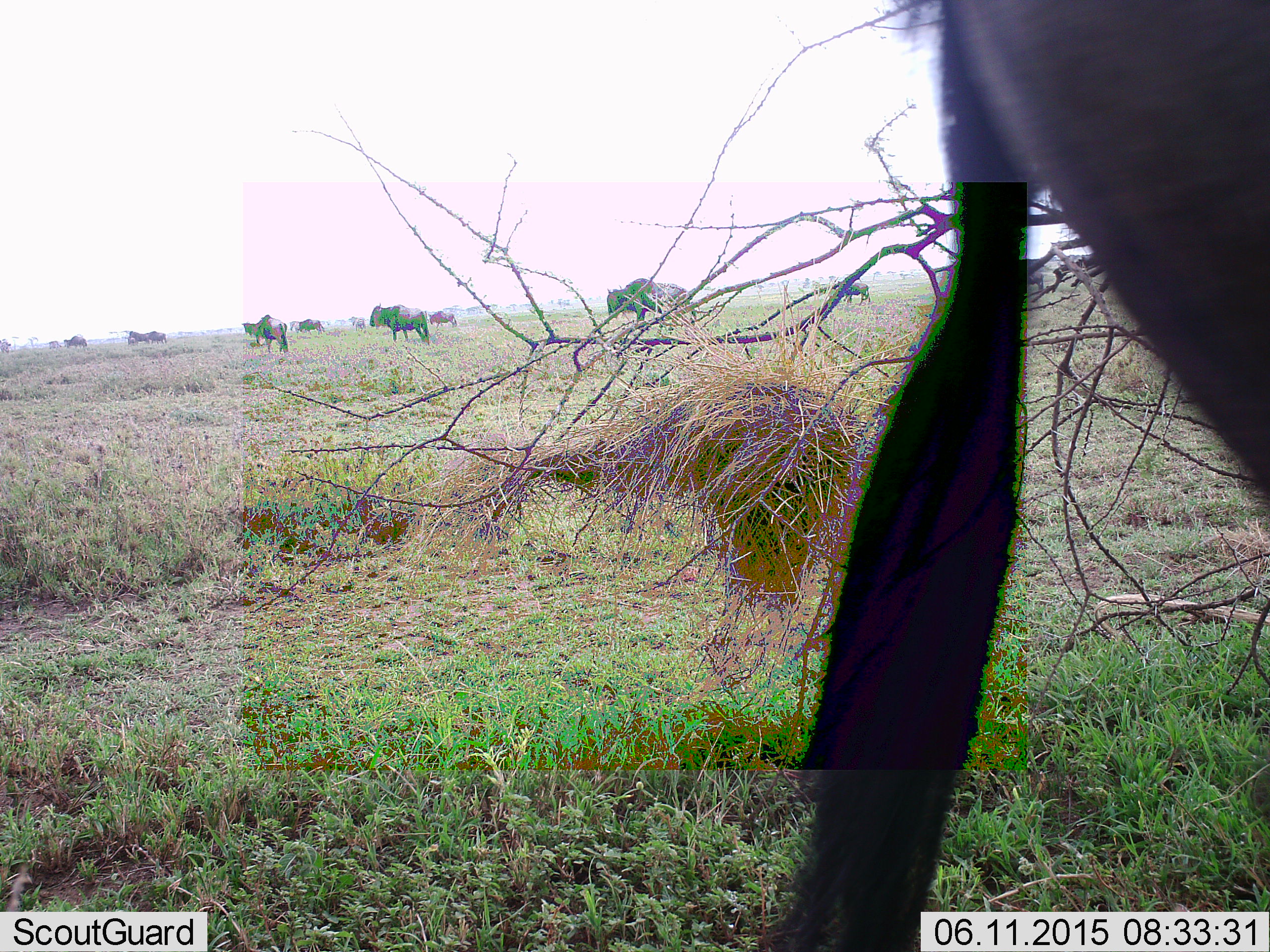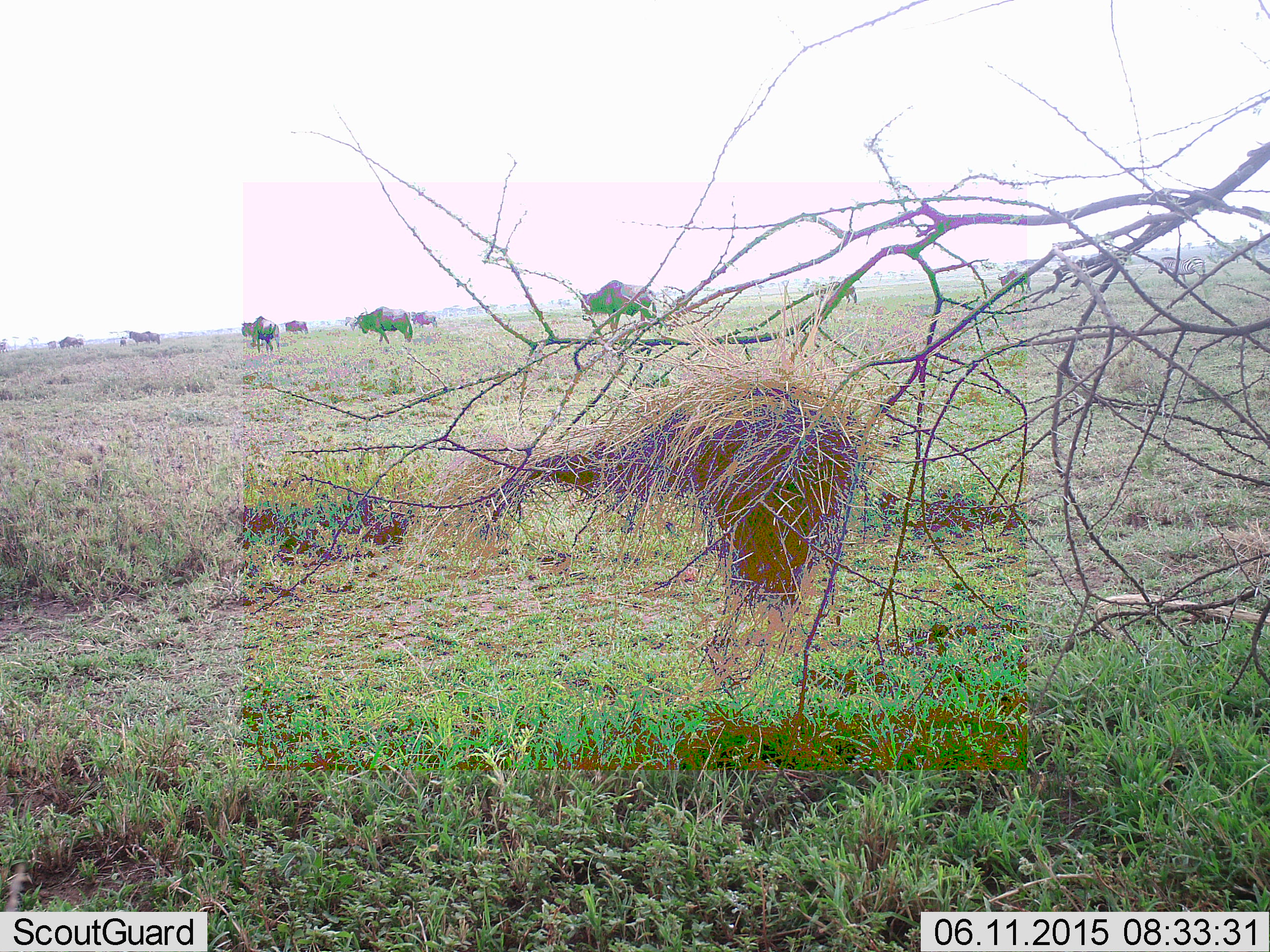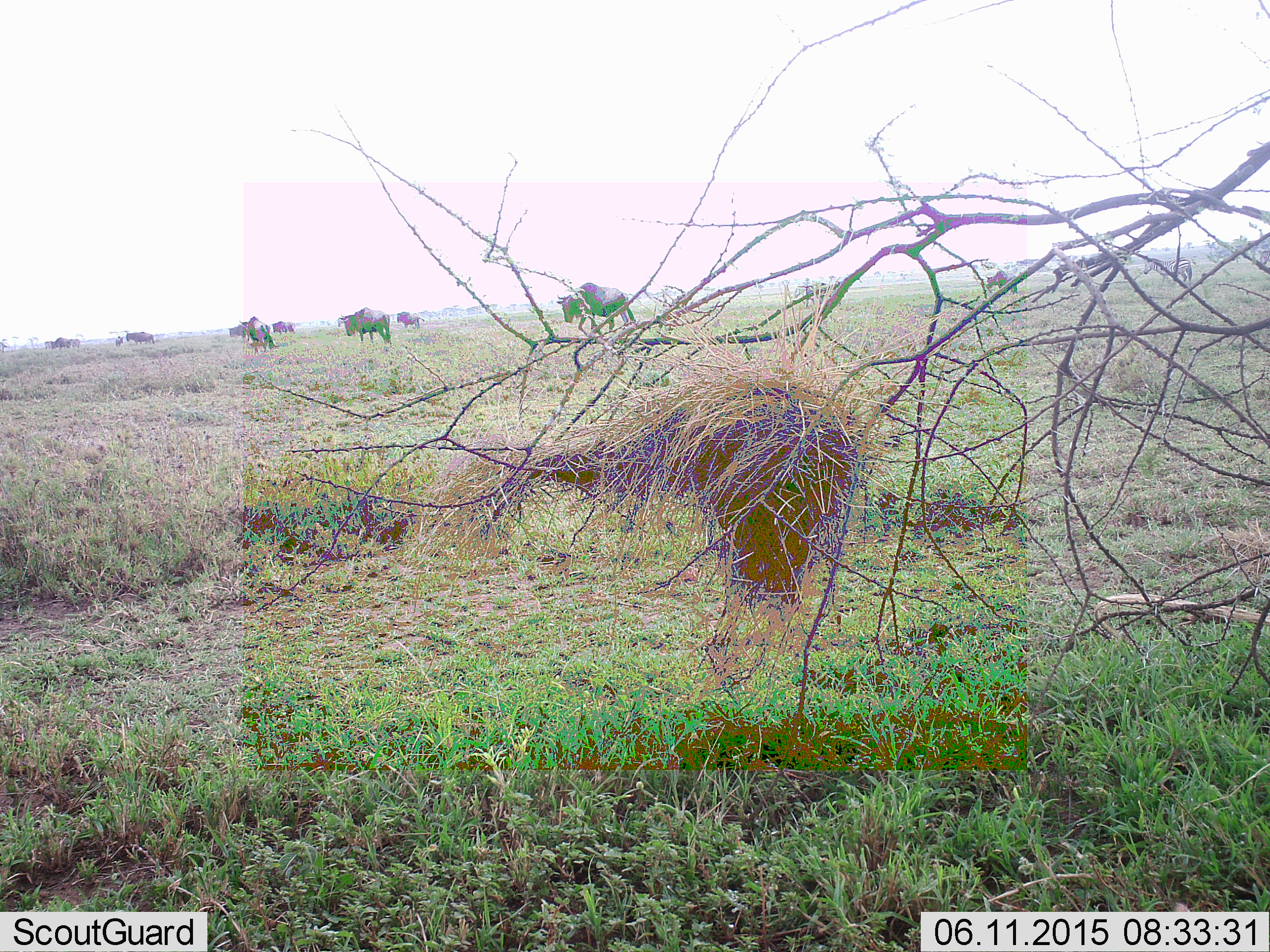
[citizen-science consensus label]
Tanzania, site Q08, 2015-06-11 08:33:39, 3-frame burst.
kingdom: Animalia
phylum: Chordata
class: Mammalia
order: Artiodactyla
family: Bovidae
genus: Connochaetes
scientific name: Connochaetes taurinus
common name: blue wildebeest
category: wildebeest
Wildebeest (blue wildebeest) (Connochaetes taurinus), count 11-50. Behavior (volunteer vote fractions): standing 36%, resting 0%, moving 73%, interacting 0%. Young present (vote fraction): 0%. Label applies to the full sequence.